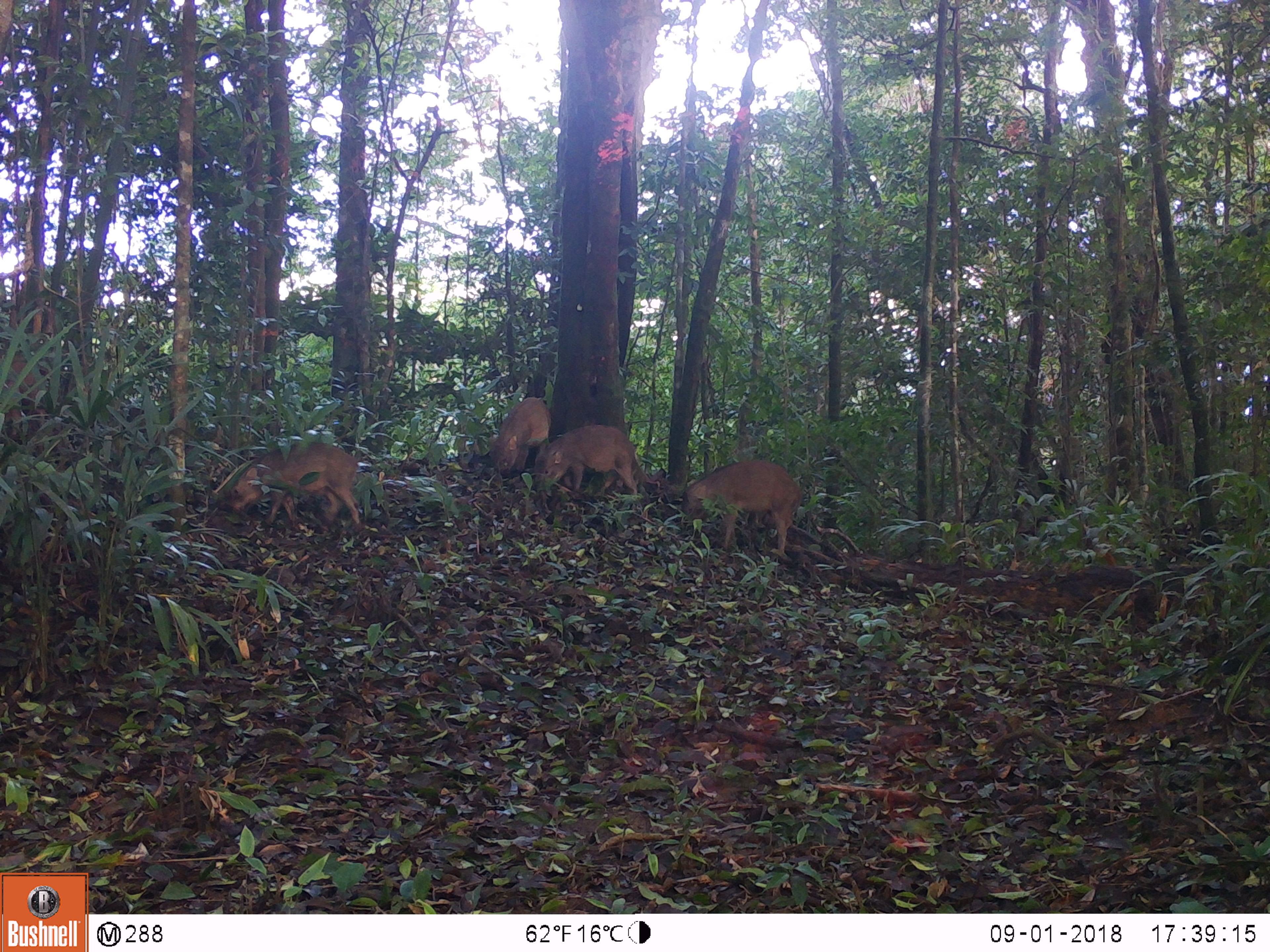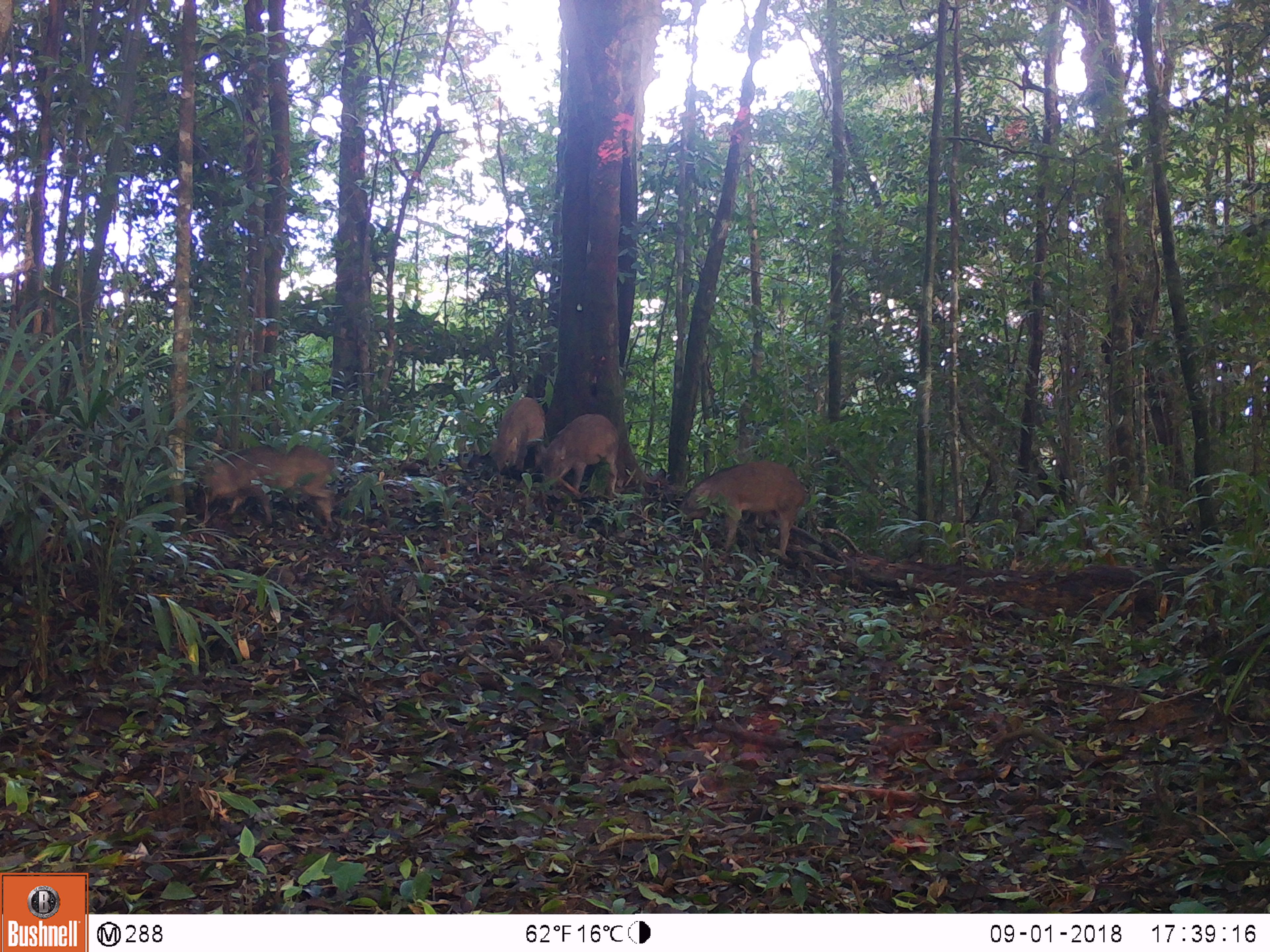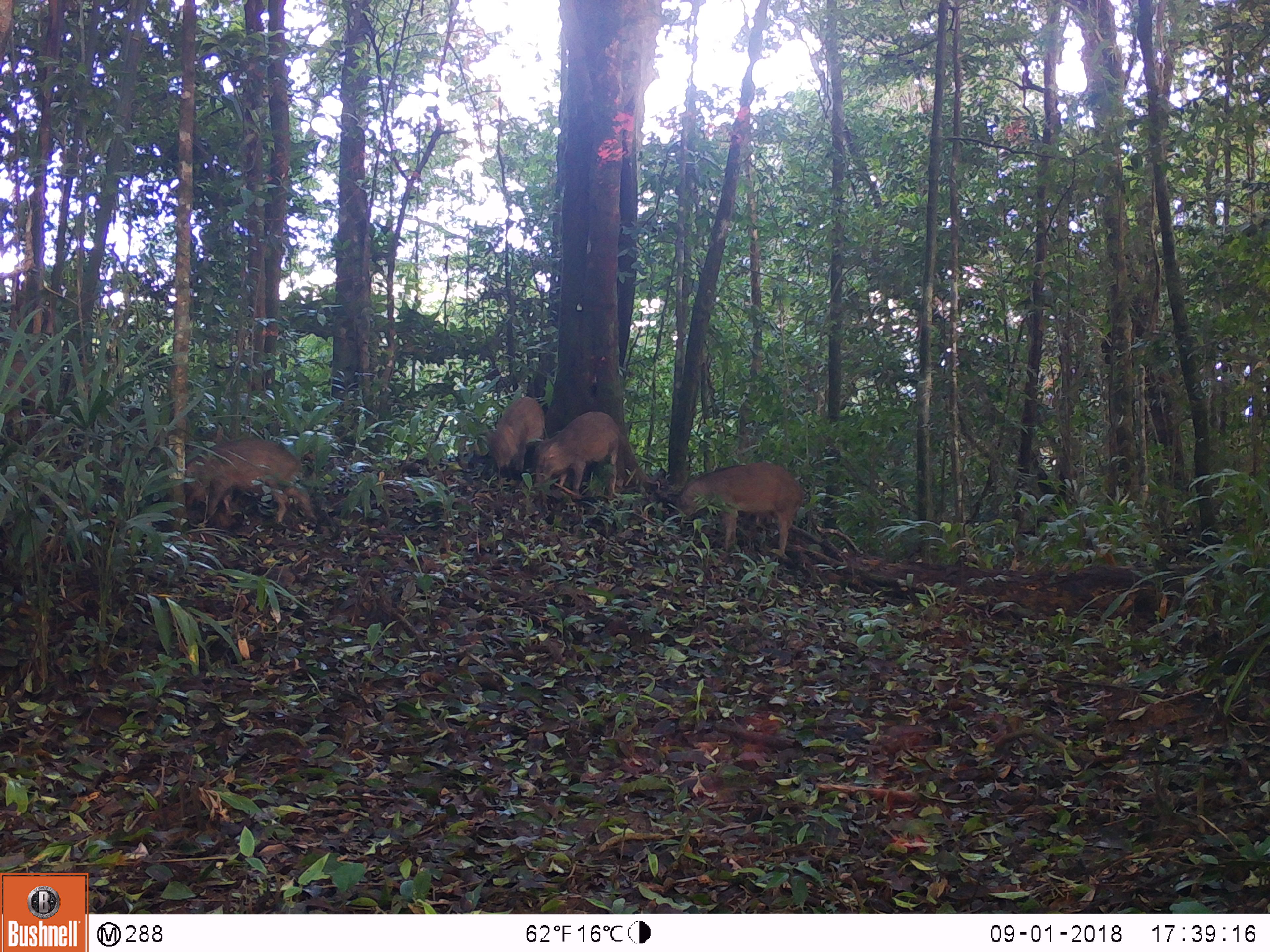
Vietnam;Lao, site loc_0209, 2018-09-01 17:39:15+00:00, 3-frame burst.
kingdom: Animalia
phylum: Chordata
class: Mammalia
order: Artiodactyla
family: Suidae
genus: Sus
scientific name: Sus scrofa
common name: eurasian wild pig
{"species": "eurasian wild pig (Sus scrofa)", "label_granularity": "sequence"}